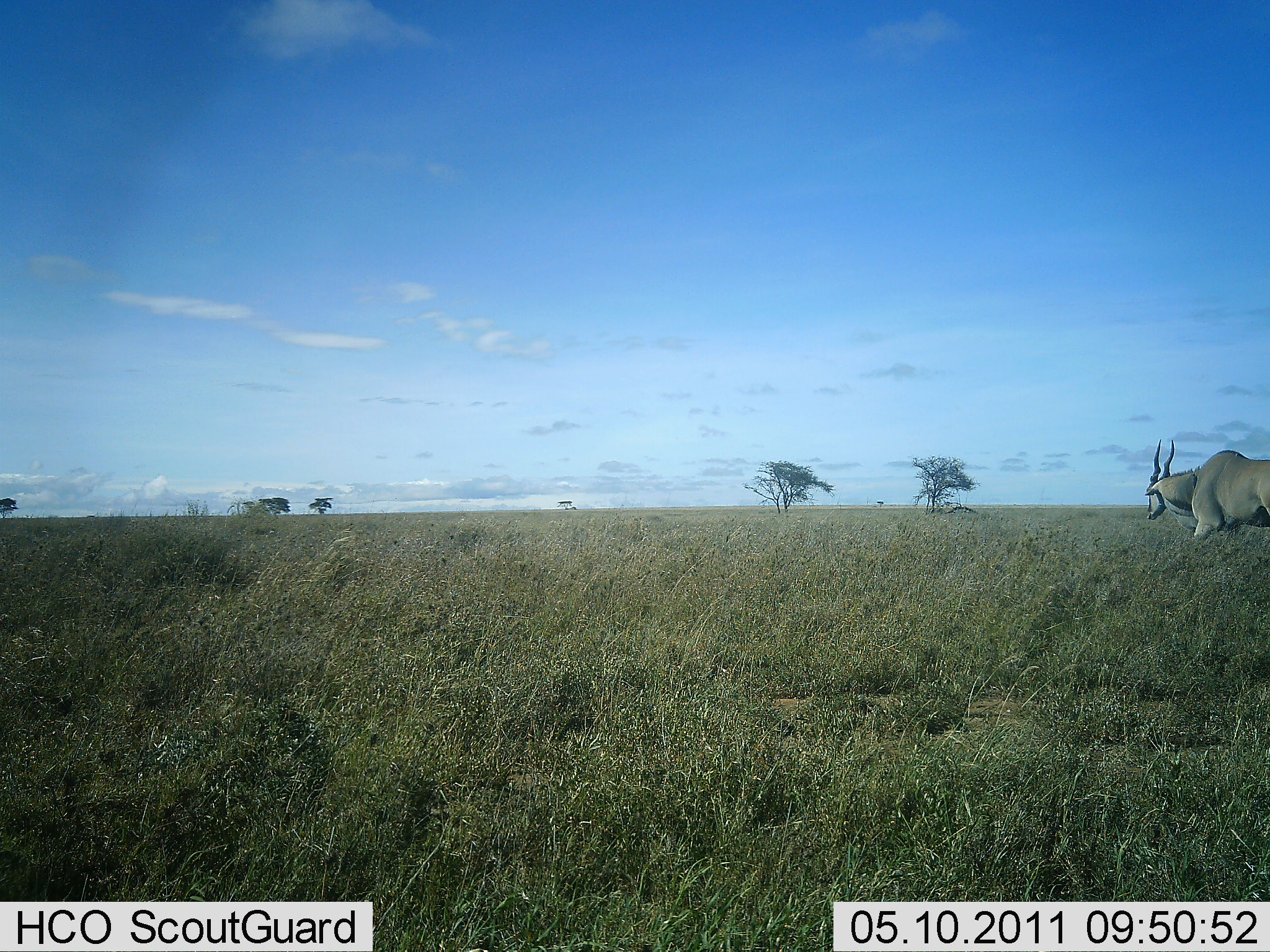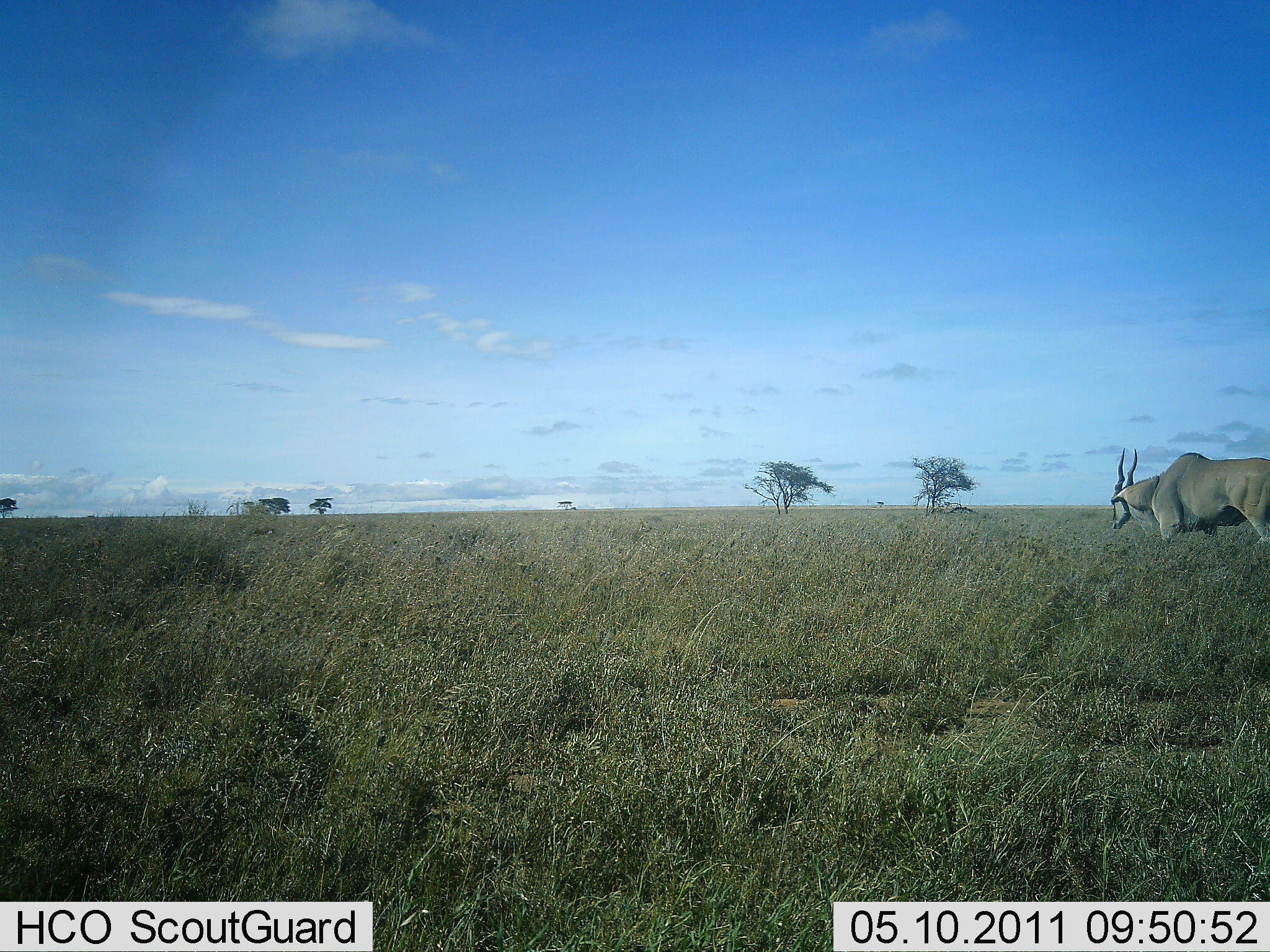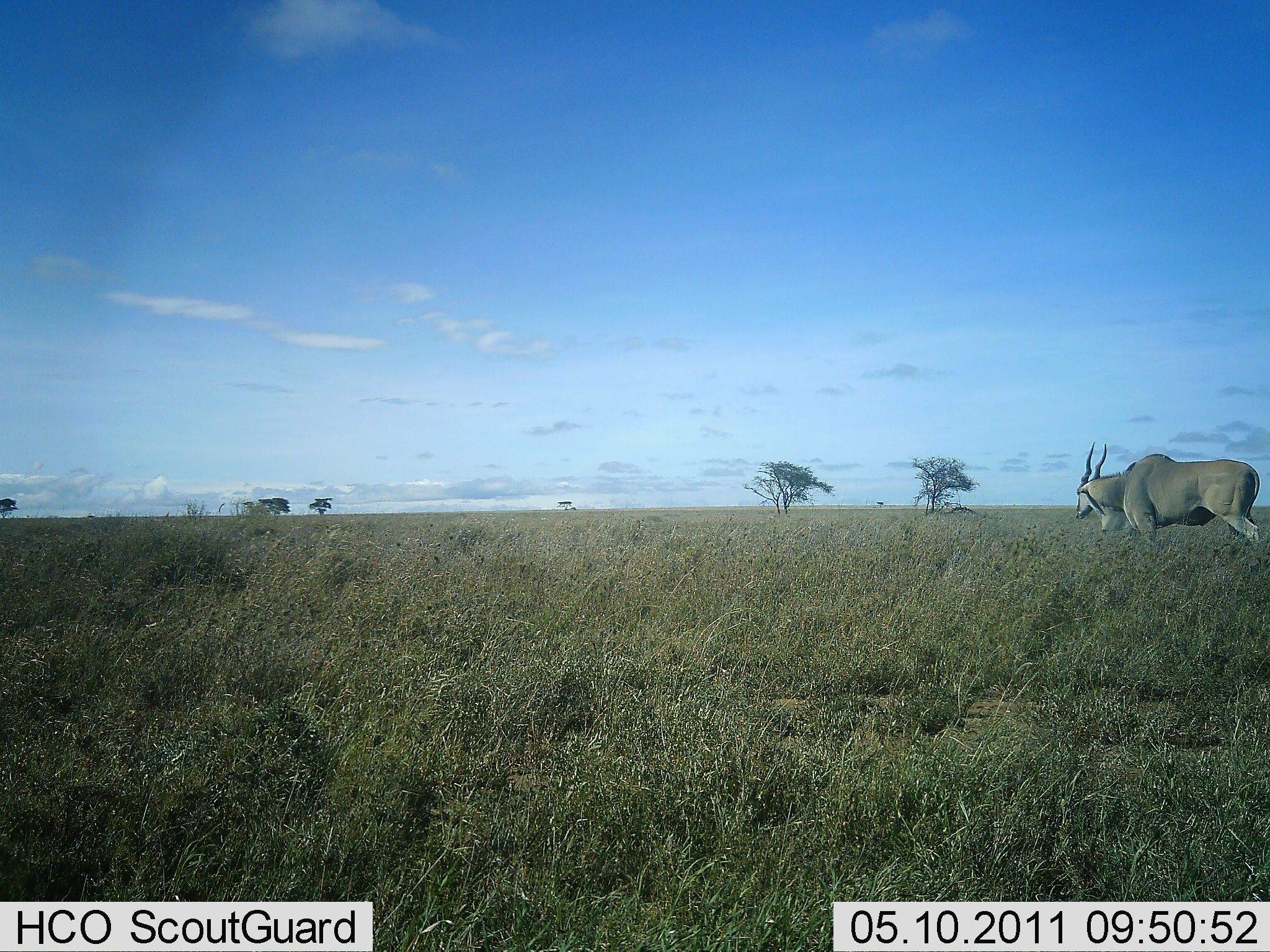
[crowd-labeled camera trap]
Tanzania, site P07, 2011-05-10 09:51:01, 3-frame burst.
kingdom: Animalia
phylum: Chordata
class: Mammalia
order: Artiodactyla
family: Bovidae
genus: Tragelaphus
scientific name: Tragelaphus oryx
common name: eland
Eland (Tragelaphus oryx), count 1. Behavior (volunteer vote fractions): standing 33%, resting 0%, moving 67%, interacting 0%. Young present (vote fraction): 0%. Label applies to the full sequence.